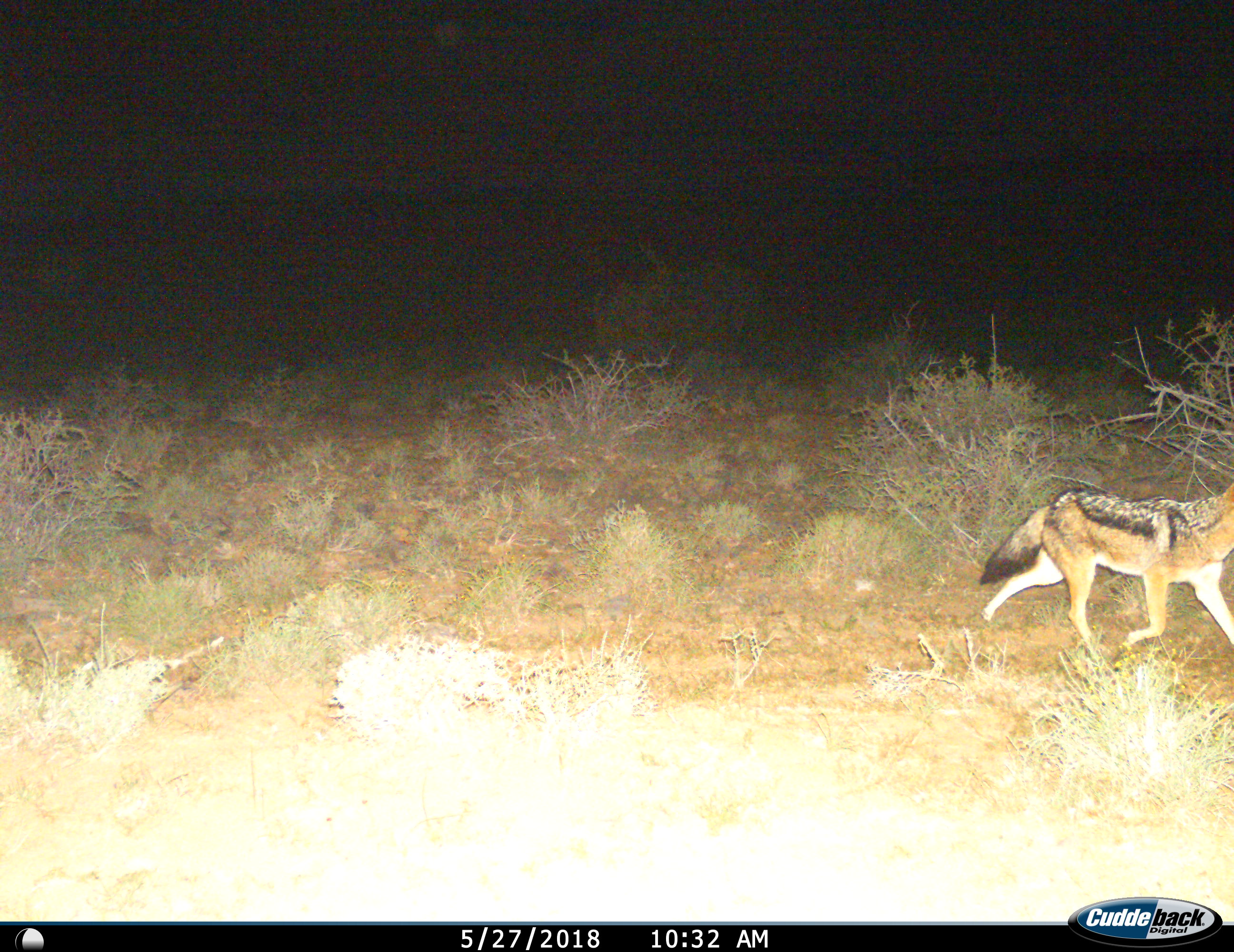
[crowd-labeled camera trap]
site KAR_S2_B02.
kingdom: Animalia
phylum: Chordata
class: Mammalia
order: Carnivora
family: Canidae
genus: Lupulella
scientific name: Lupulella mesomelas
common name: black-backed jackal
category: jackalblackbacked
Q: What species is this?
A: Jackalblackbacked (black-backed jackal) (Lupulella mesomelas).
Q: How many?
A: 1.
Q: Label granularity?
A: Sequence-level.